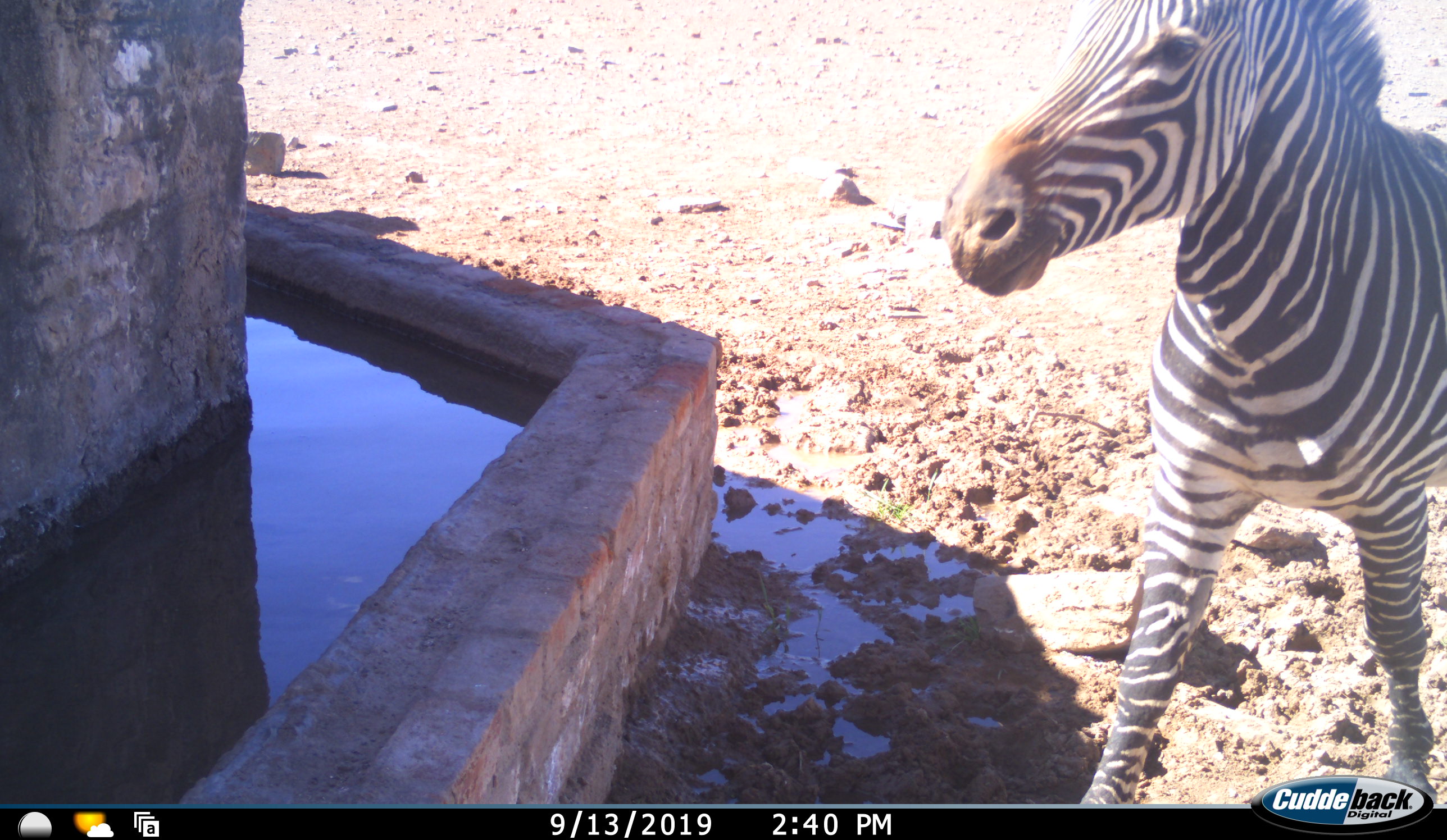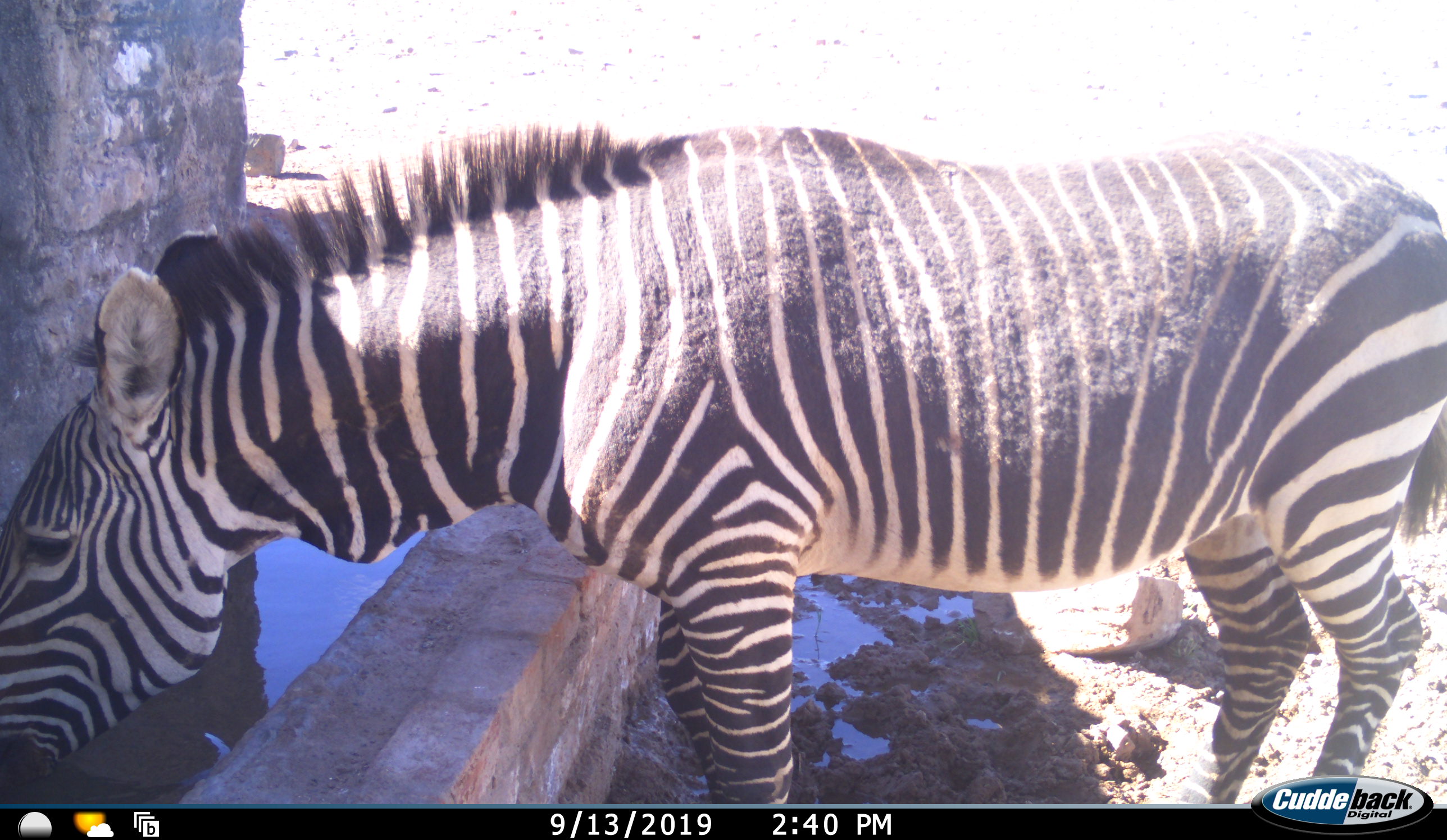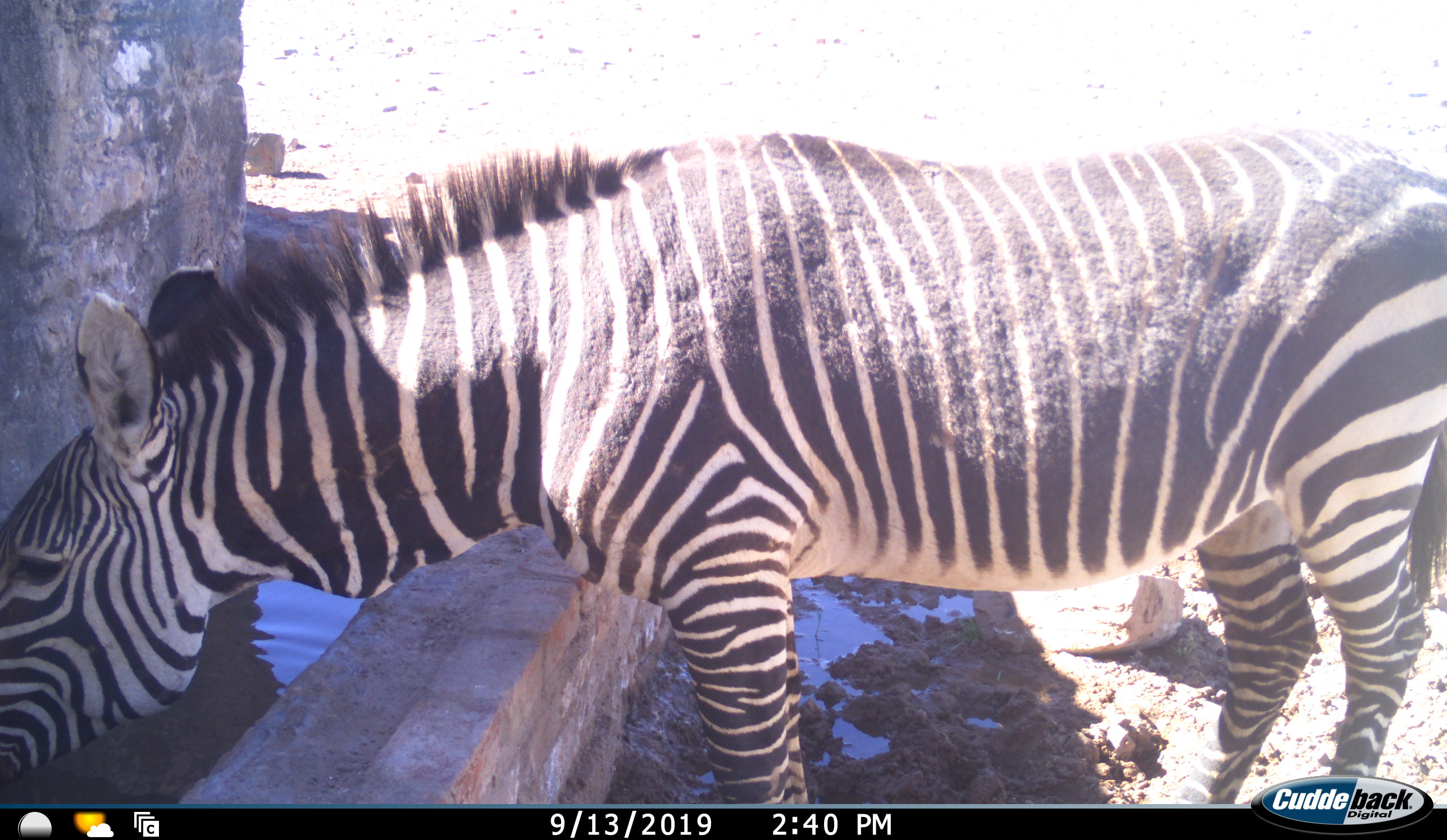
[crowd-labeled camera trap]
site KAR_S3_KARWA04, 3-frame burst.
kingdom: Animalia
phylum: Chordata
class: Mammalia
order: Perissodactyla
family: Equidae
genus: Equus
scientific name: Equus zebra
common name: mountain zebra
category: zebramountain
Zebramountain (mountain zebra) (Equus zebra), count 1. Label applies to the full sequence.